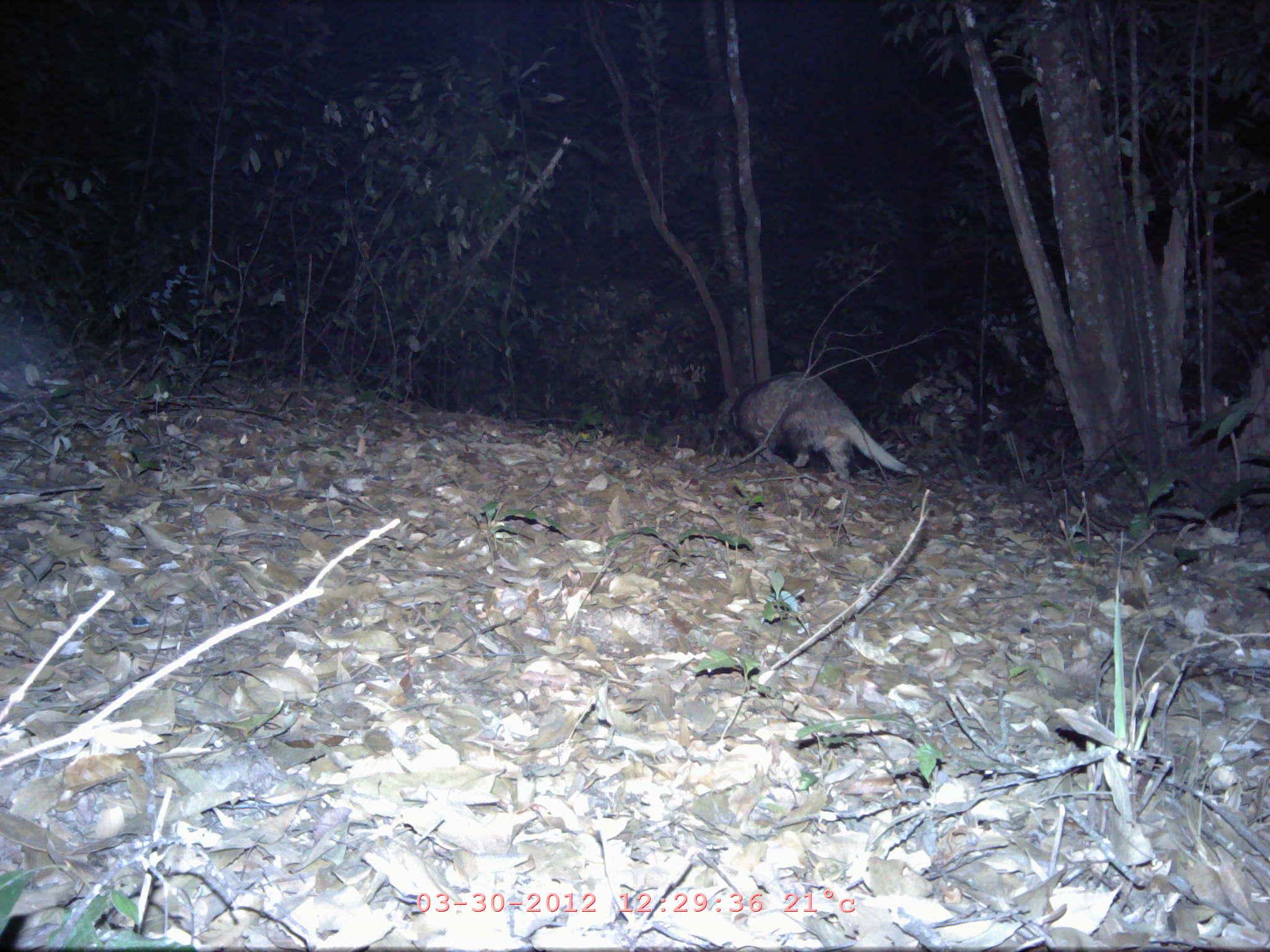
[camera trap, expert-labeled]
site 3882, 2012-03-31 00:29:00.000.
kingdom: Animalia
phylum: Chordata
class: Mammalia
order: Carnivora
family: Mustelidae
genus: Arctonyx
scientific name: Arctonyx collaris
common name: greater hog badger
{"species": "Arctonyx collaris (greater hog badger)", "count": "1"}